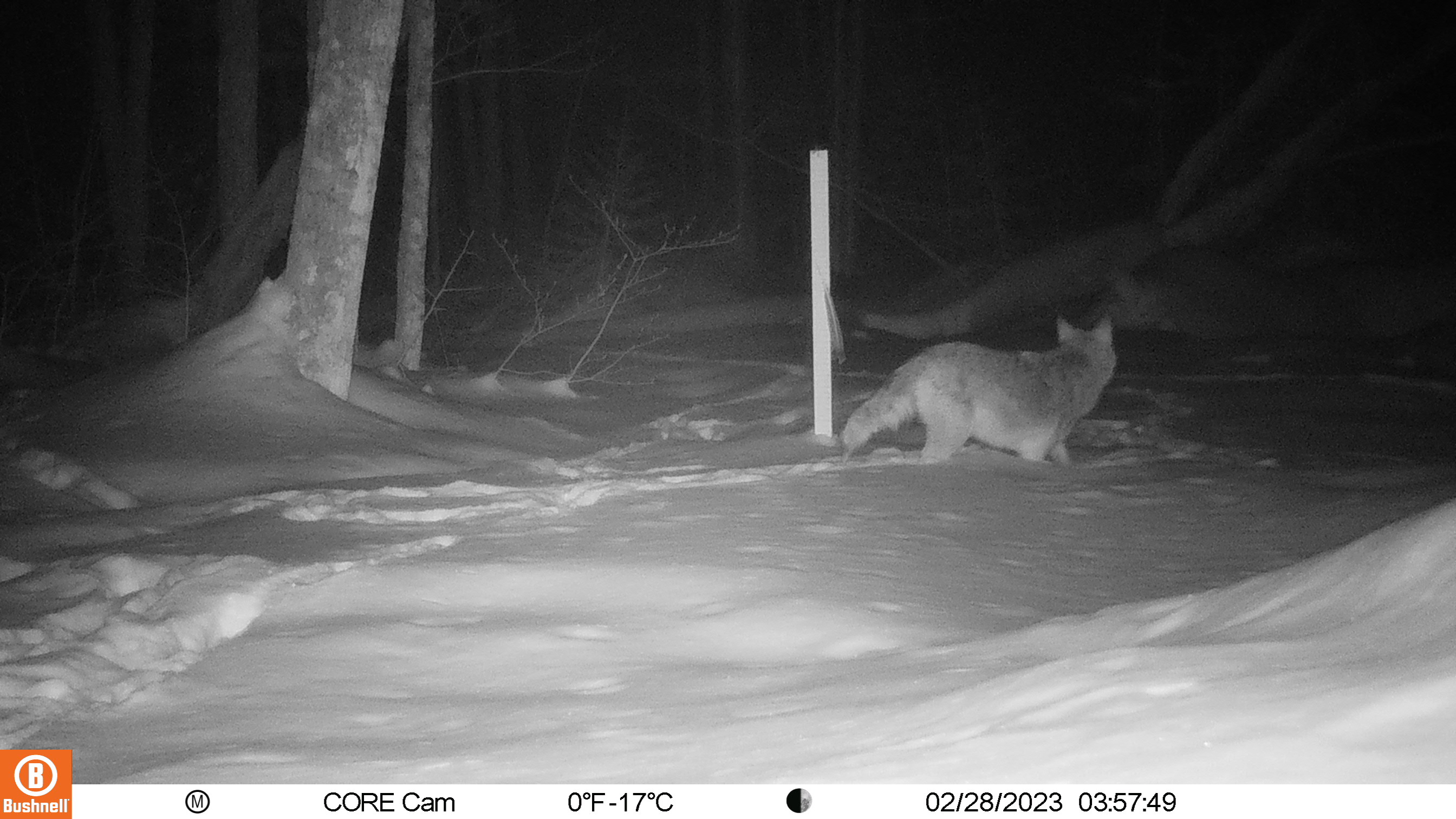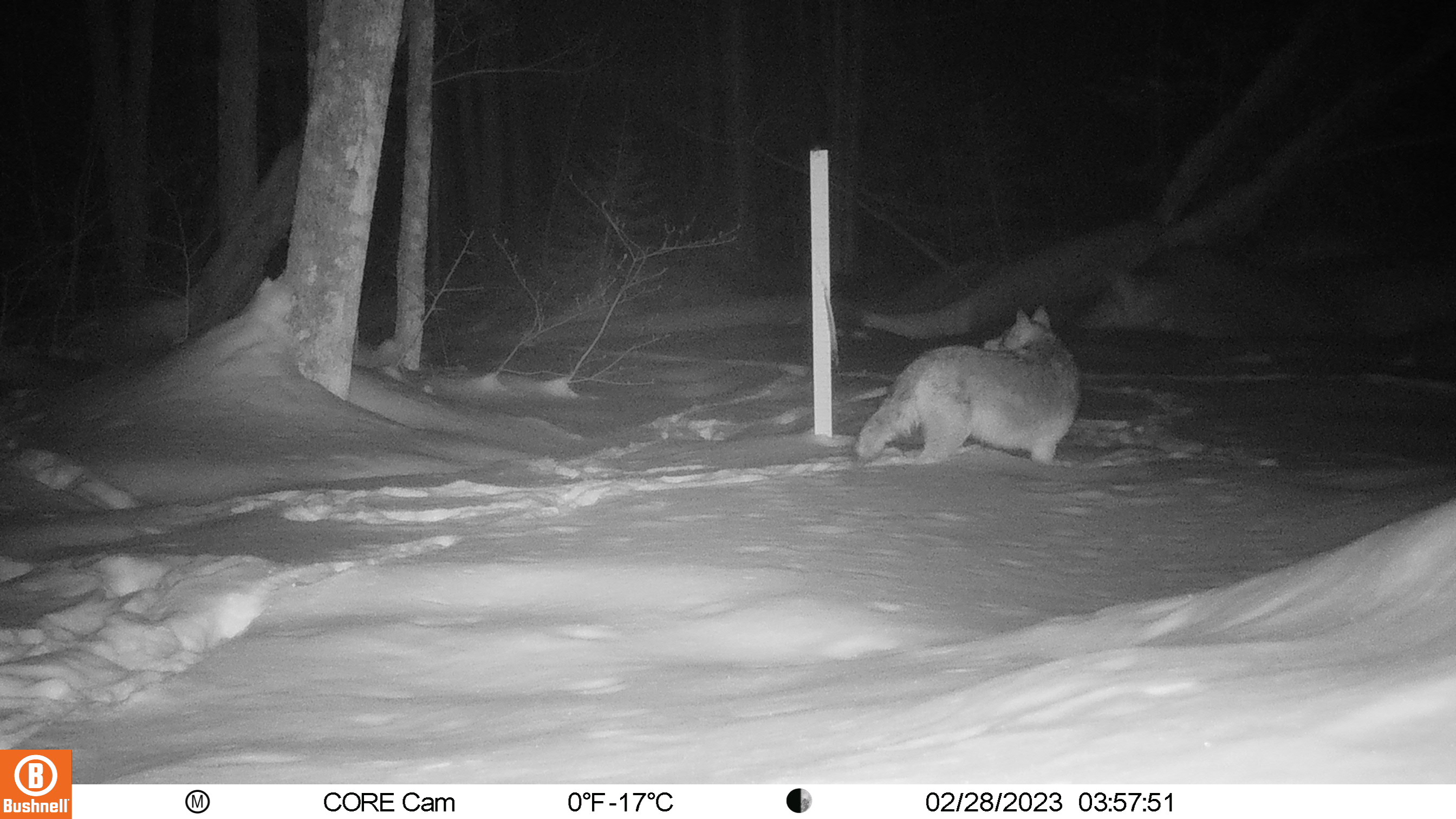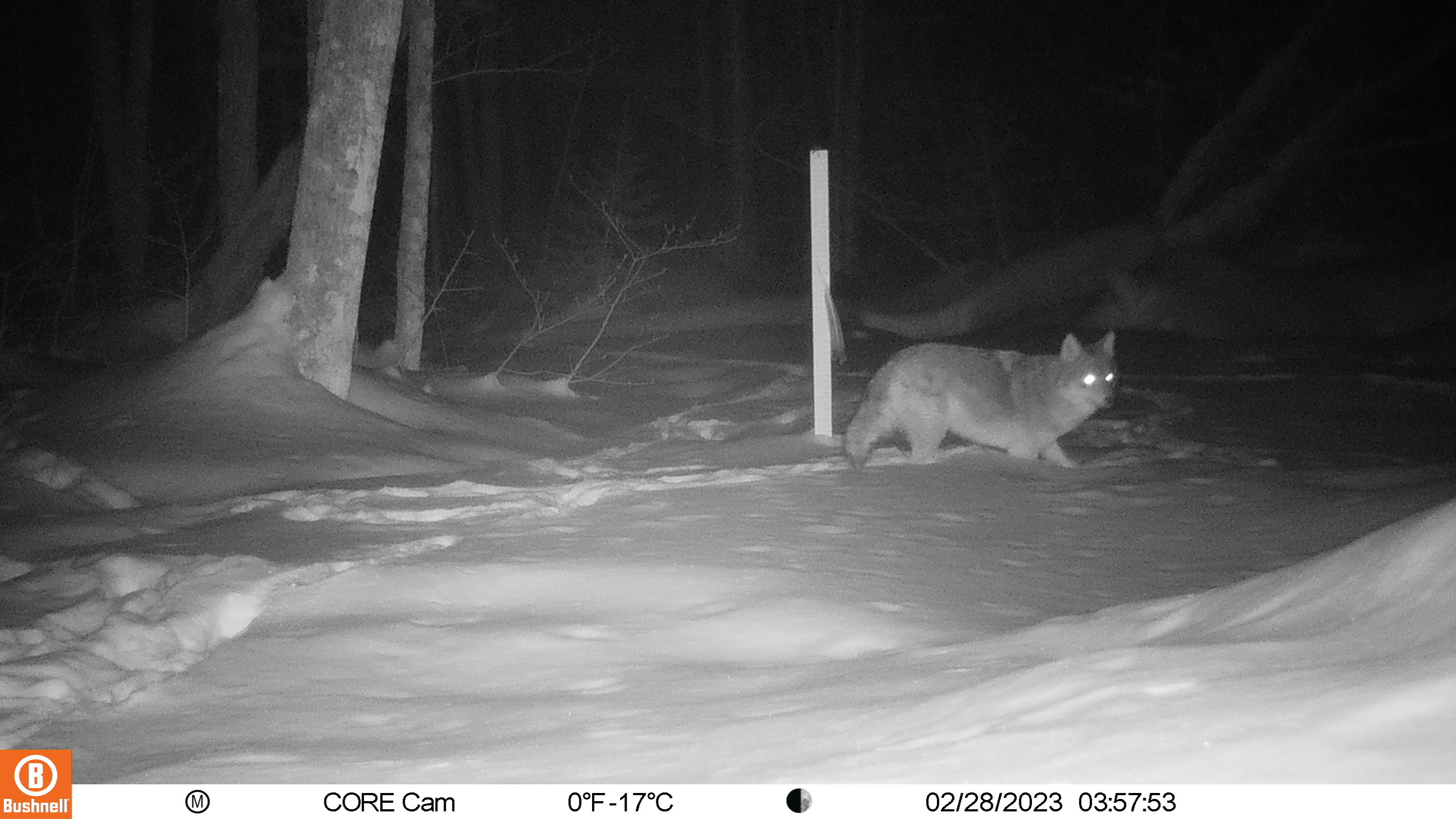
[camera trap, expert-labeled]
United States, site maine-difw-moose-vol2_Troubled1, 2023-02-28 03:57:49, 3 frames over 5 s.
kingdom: Animalia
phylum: Chordata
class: Mammalia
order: Carnivora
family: Canidae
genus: Canis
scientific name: Canis latrans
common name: coyote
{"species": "coyote (Canis latrans)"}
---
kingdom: Animalia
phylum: Chordata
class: Mammalia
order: Carnivora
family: Canidae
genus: Urocyon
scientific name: Urocyon cinereoargenteus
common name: gray fox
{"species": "gray fox (Urocyon cinereoargenteus)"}